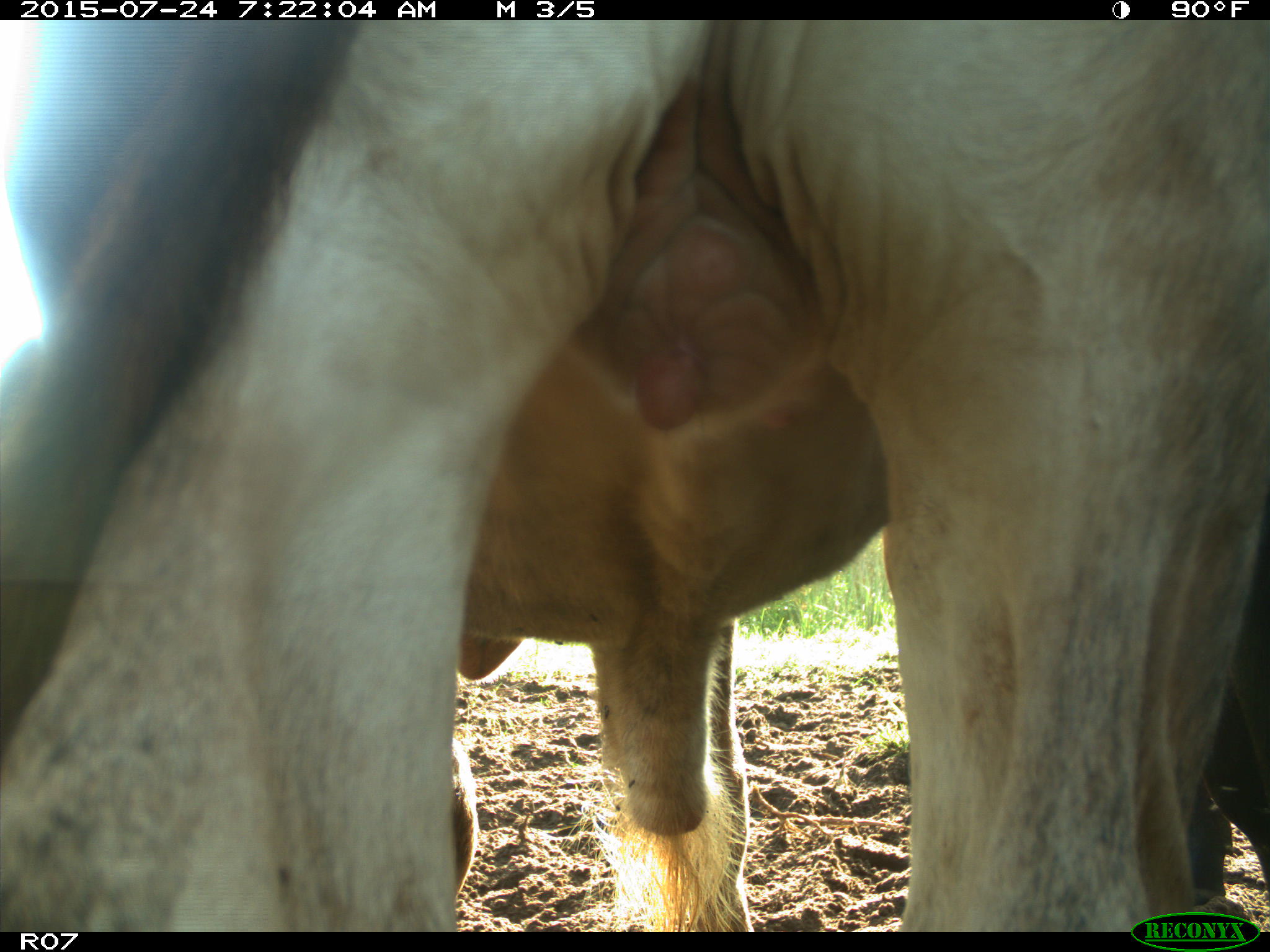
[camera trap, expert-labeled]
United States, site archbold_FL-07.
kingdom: Animalia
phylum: Chordata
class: Mammalia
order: Artiodactyla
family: Bovidae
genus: Bos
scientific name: Bos taurus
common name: domestic cow